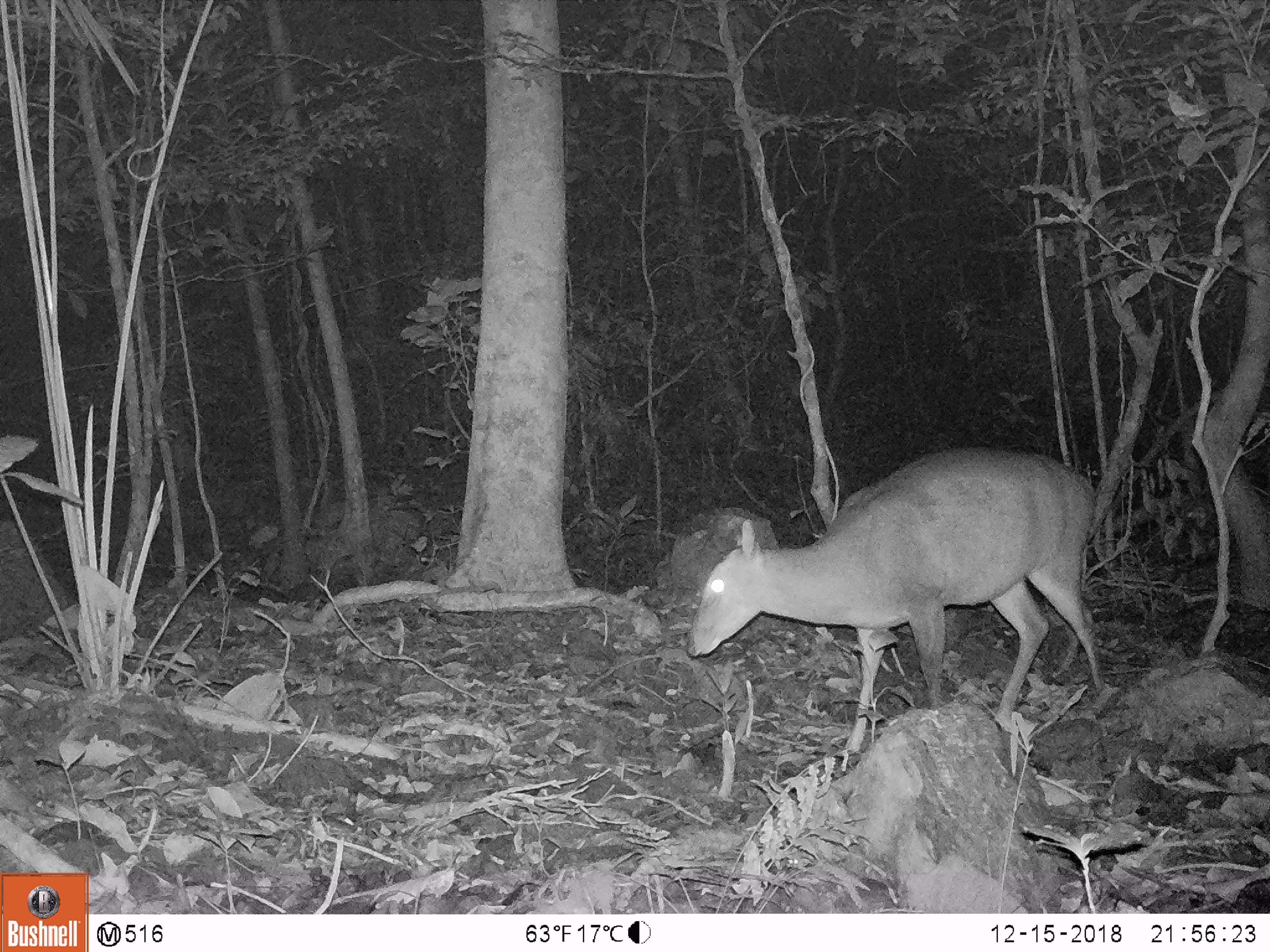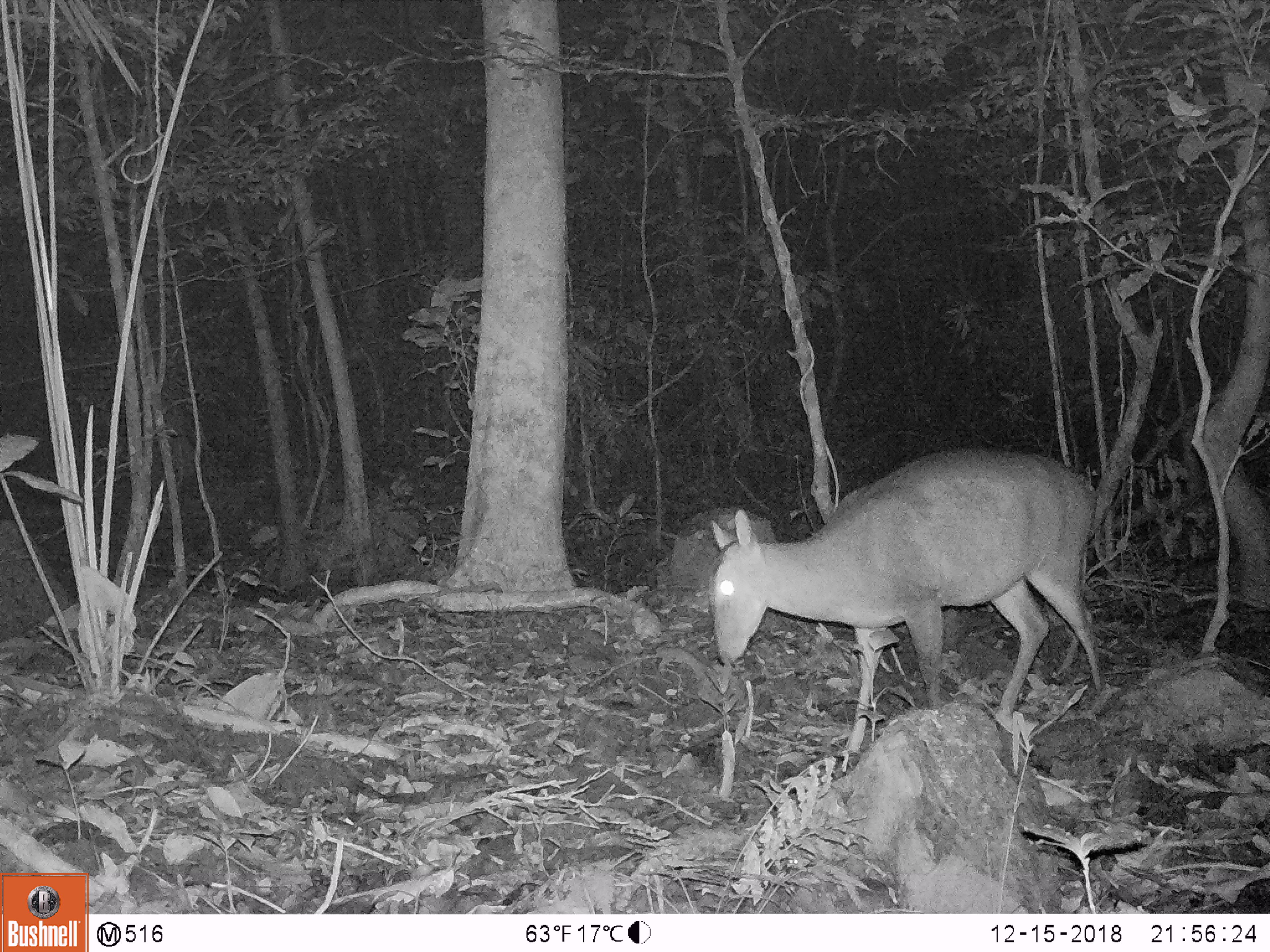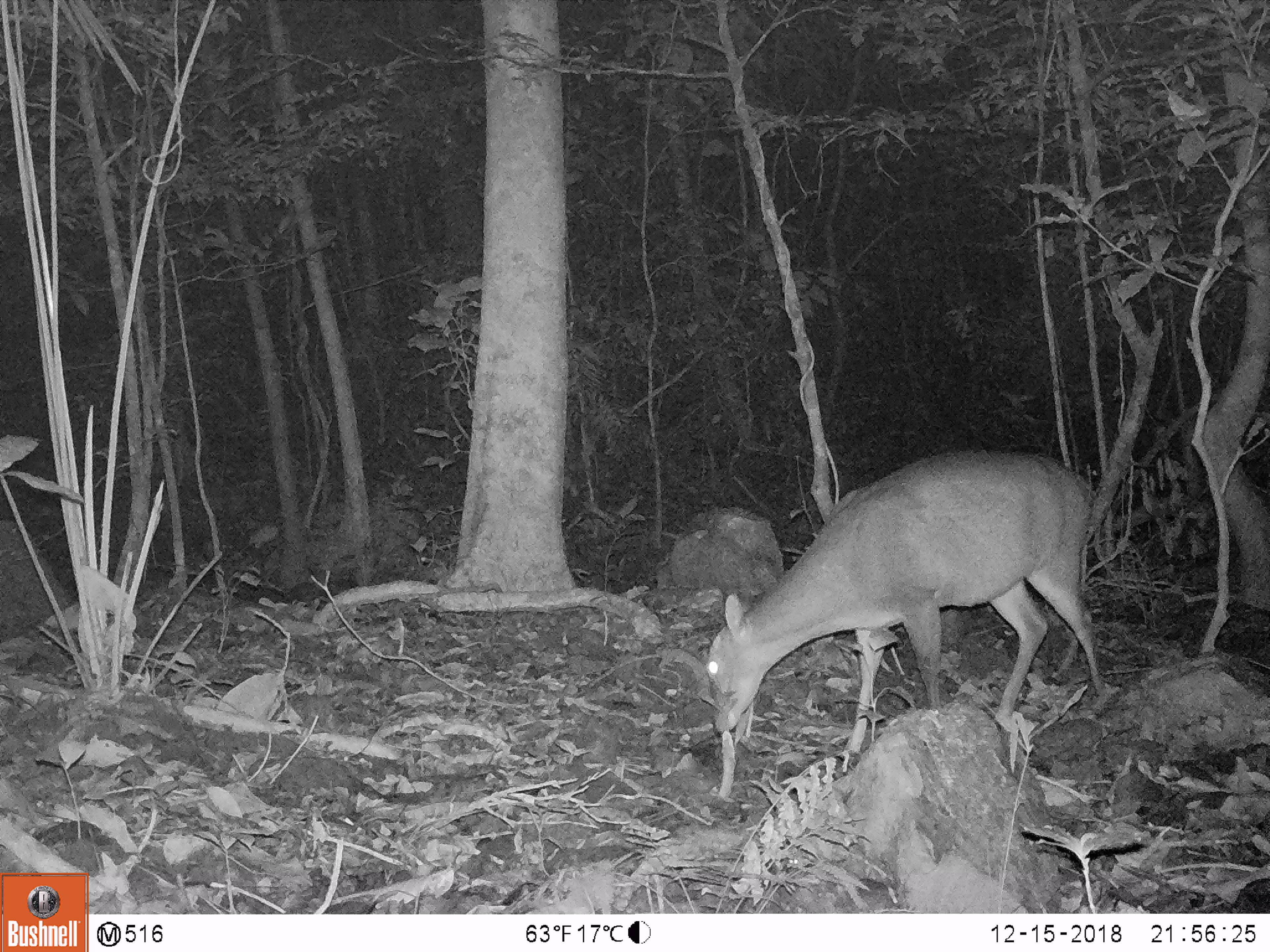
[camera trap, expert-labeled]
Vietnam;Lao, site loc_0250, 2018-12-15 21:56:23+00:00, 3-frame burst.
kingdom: Animalia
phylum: Chordata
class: Mammalia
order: Artiodactyla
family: Cervidae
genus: Muntiacus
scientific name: Muntiacus vuquangensis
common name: large-antlered muntjac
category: large antlered muntjac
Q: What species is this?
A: Large antlered muntjac (large-antlered muntjac) (Muntiacus vuquangensis).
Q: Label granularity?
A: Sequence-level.